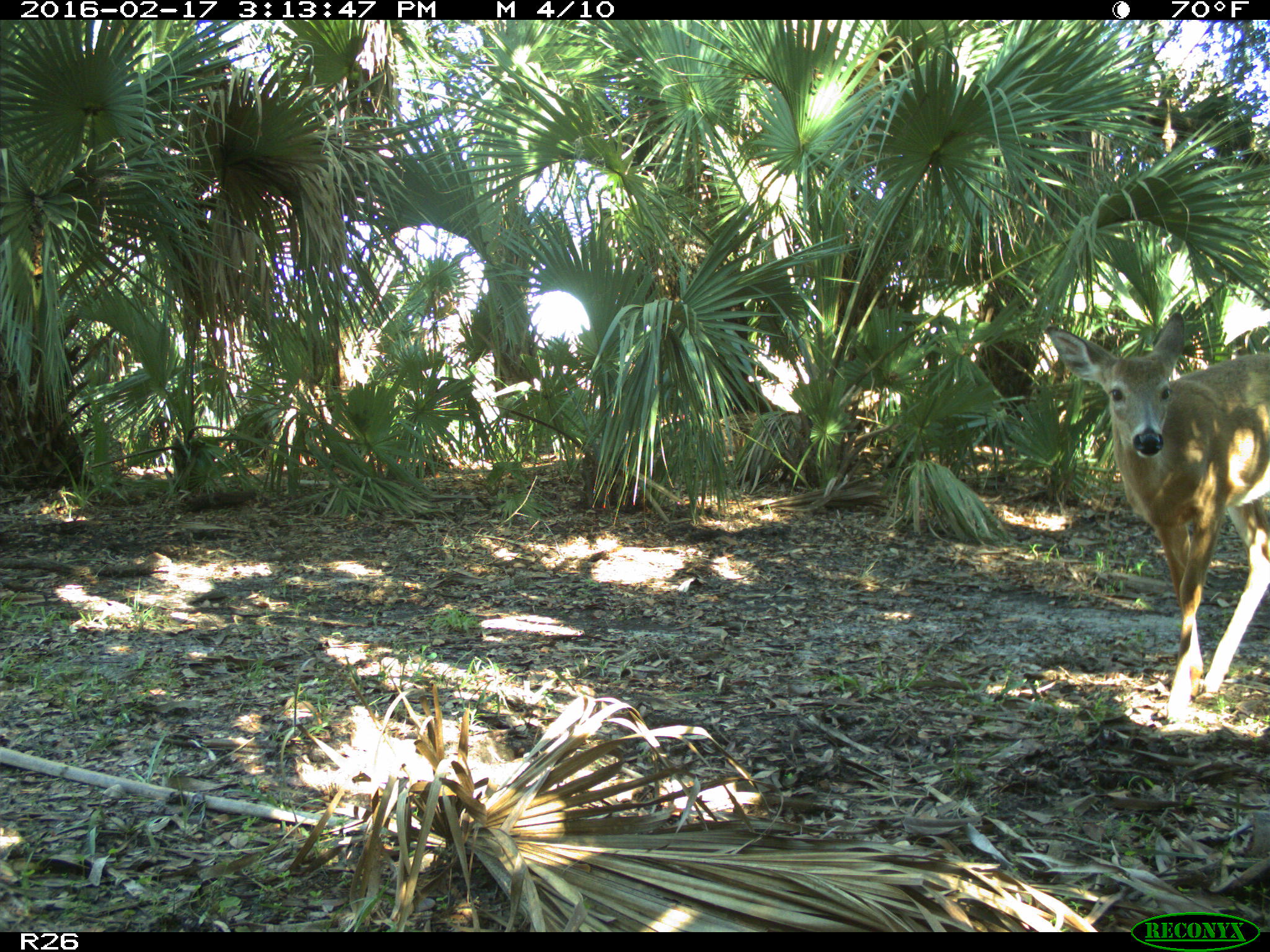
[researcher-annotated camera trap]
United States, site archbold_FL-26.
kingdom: Animalia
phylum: Chordata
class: Mammalia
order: Artiodactyla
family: Cervidae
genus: Odocoileus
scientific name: Odocoileus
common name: deer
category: unidentified deer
Unidentified deer (deer) (Odocoileus).